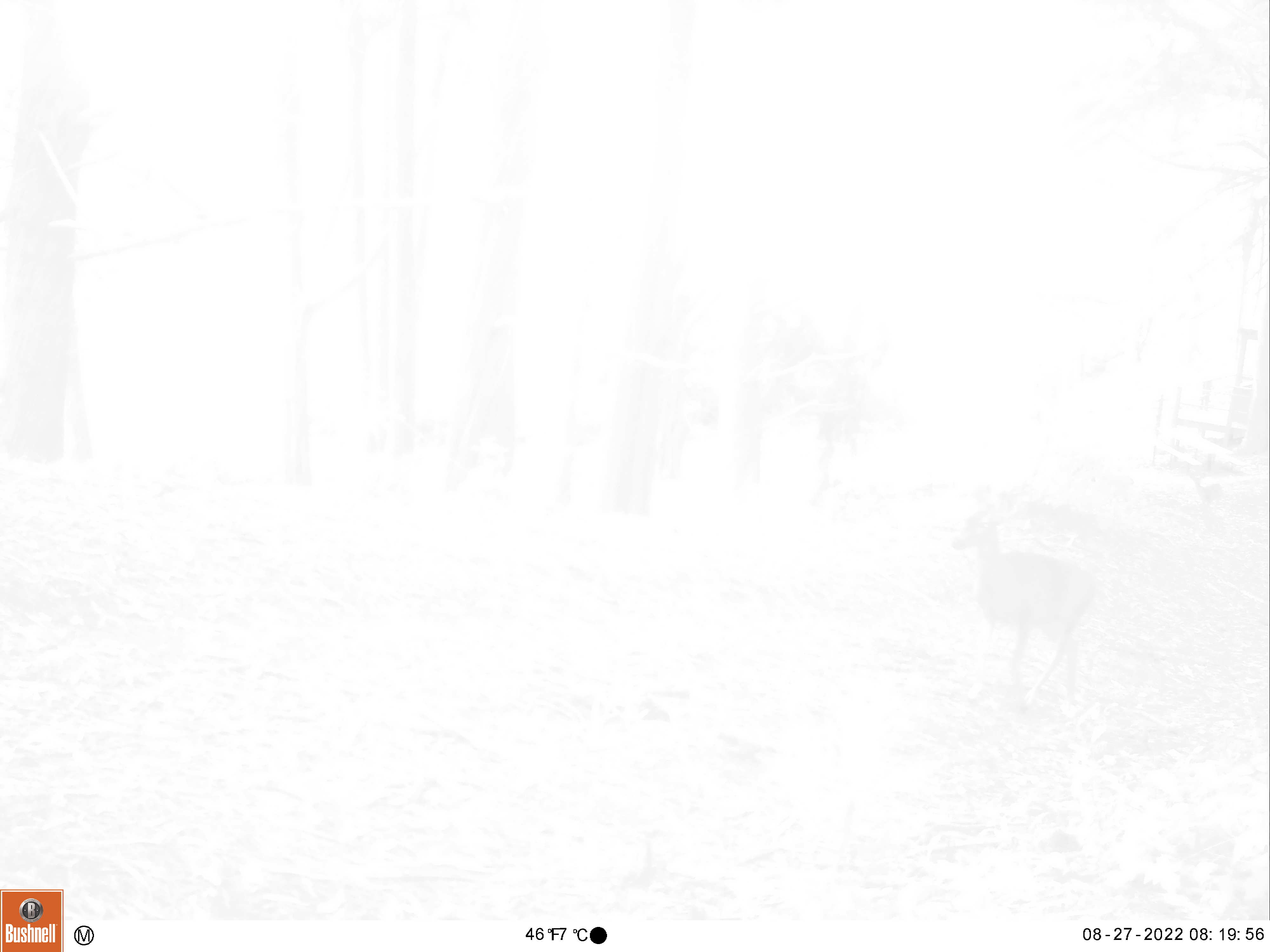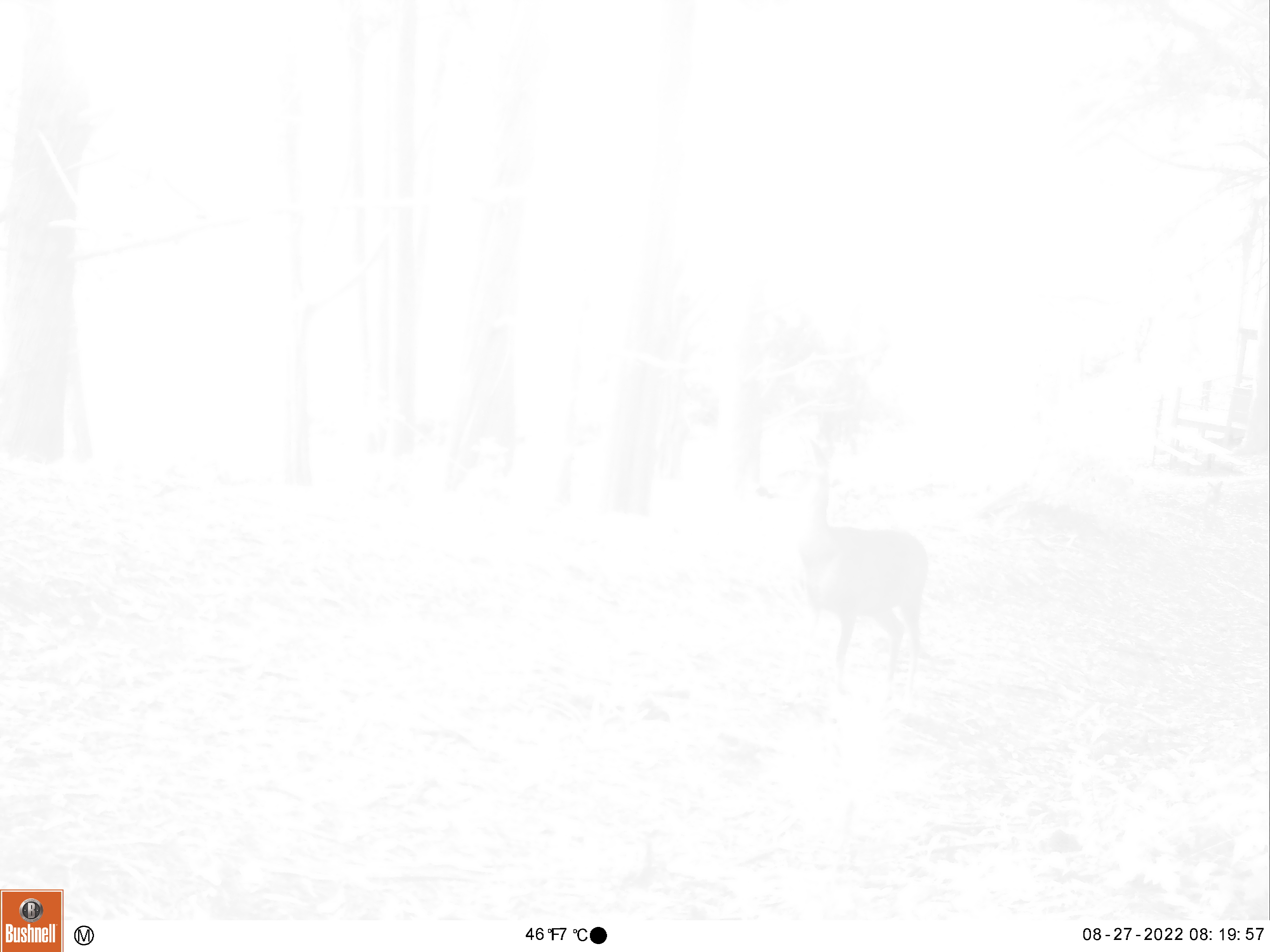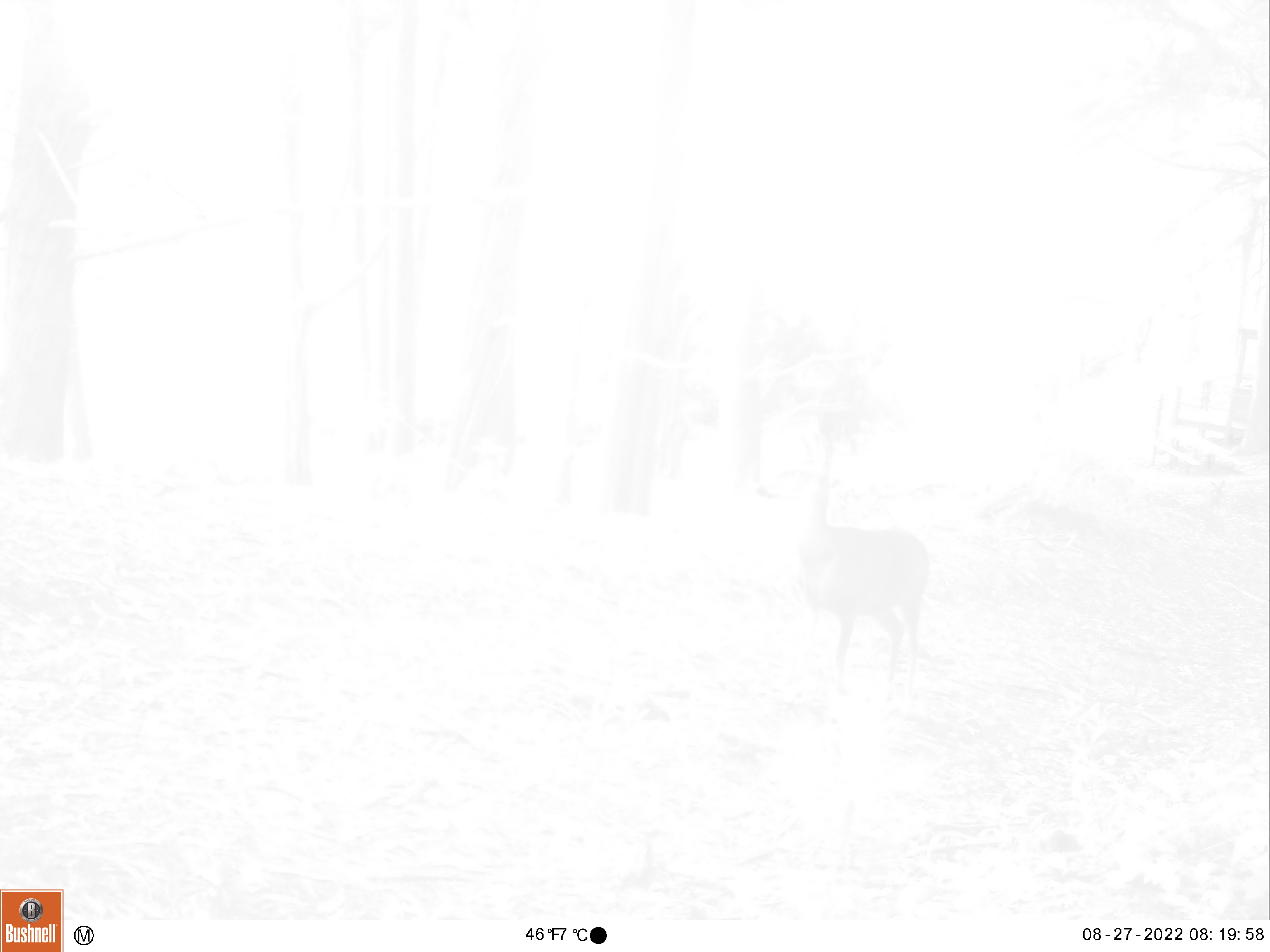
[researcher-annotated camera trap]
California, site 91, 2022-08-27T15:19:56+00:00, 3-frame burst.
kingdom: Animalia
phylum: Chordata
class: Mammalia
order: Artiodactyla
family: Cervidae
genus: Odocoileus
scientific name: Odocoileus hemionus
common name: mule deer